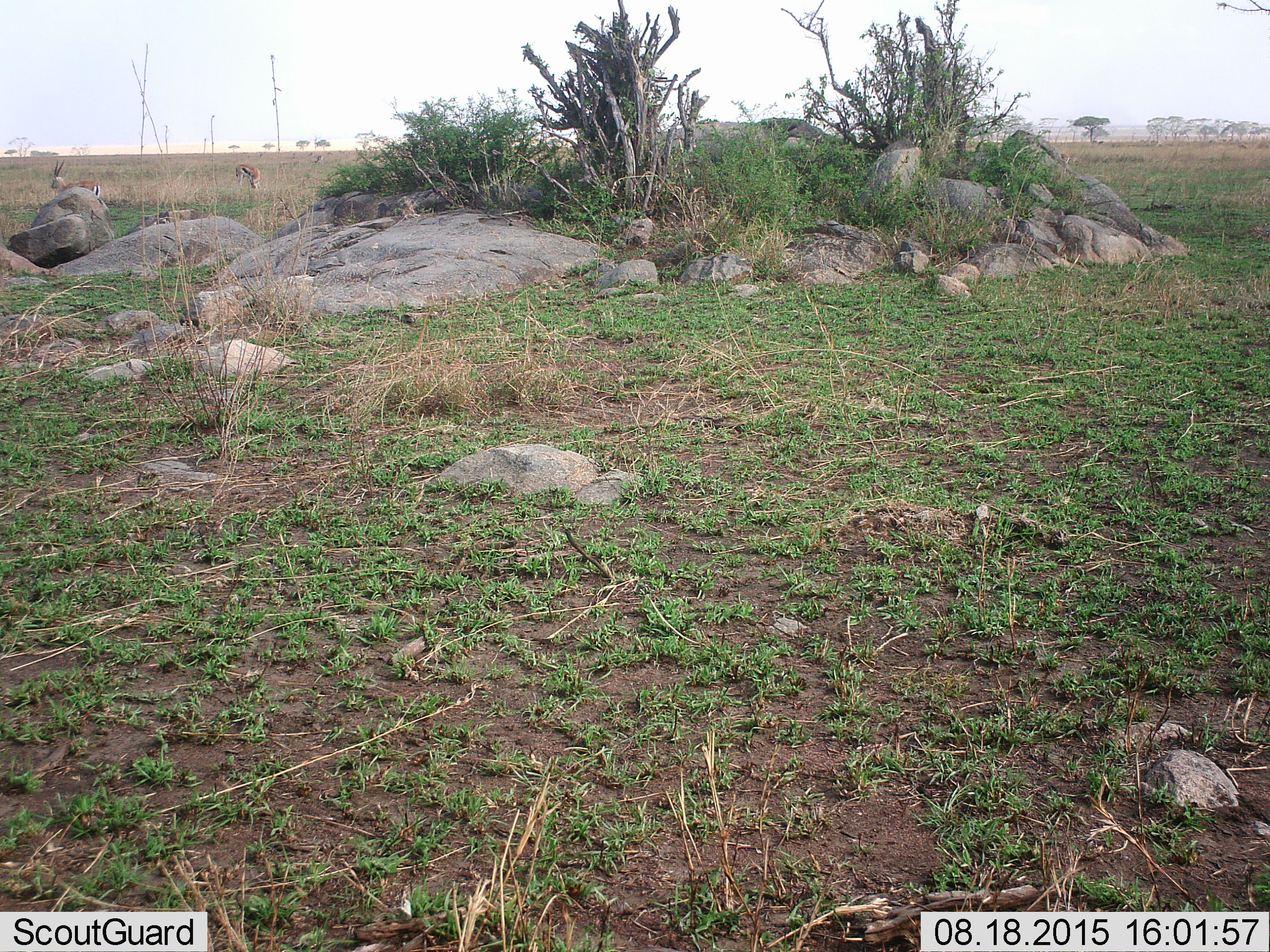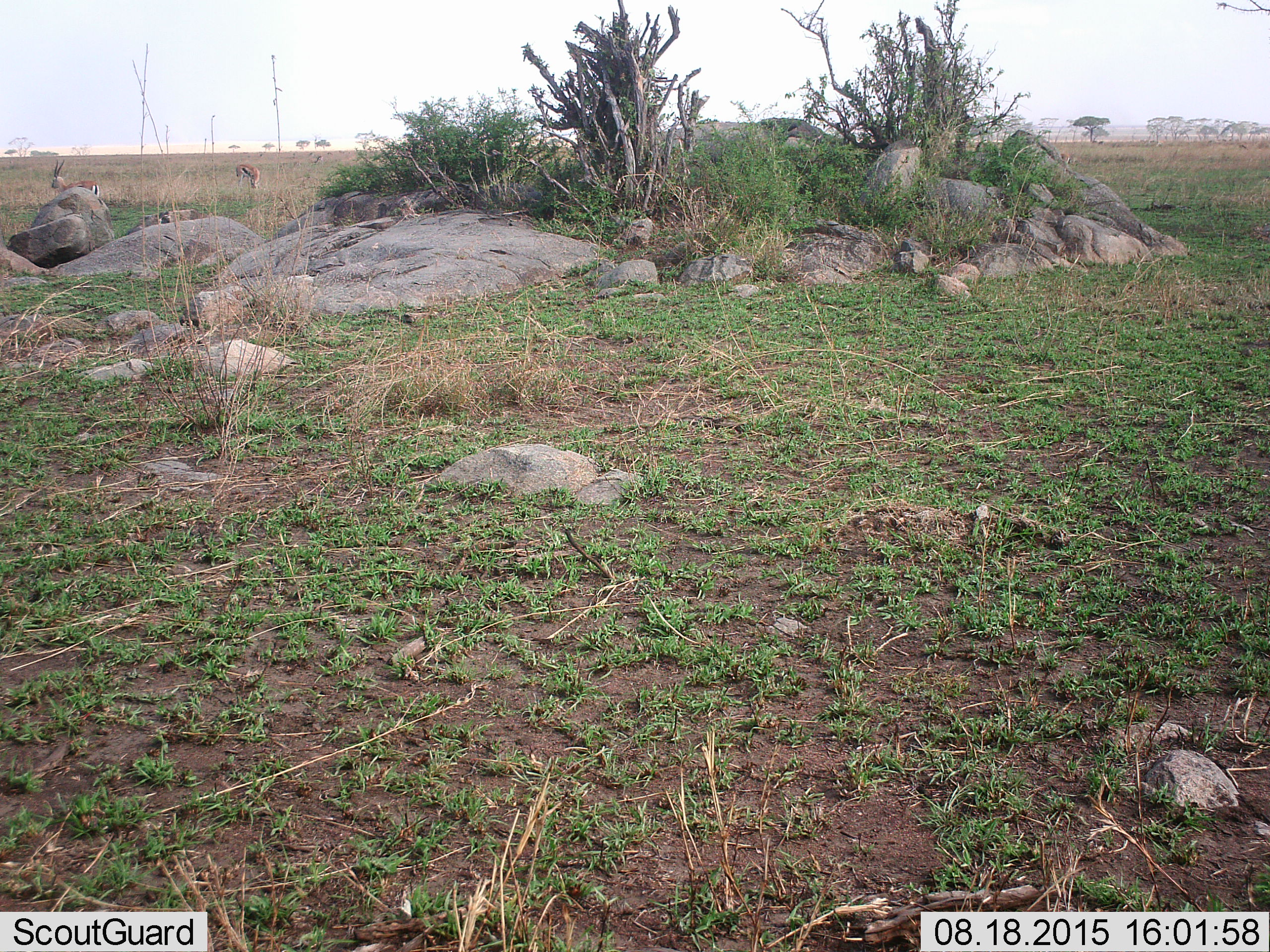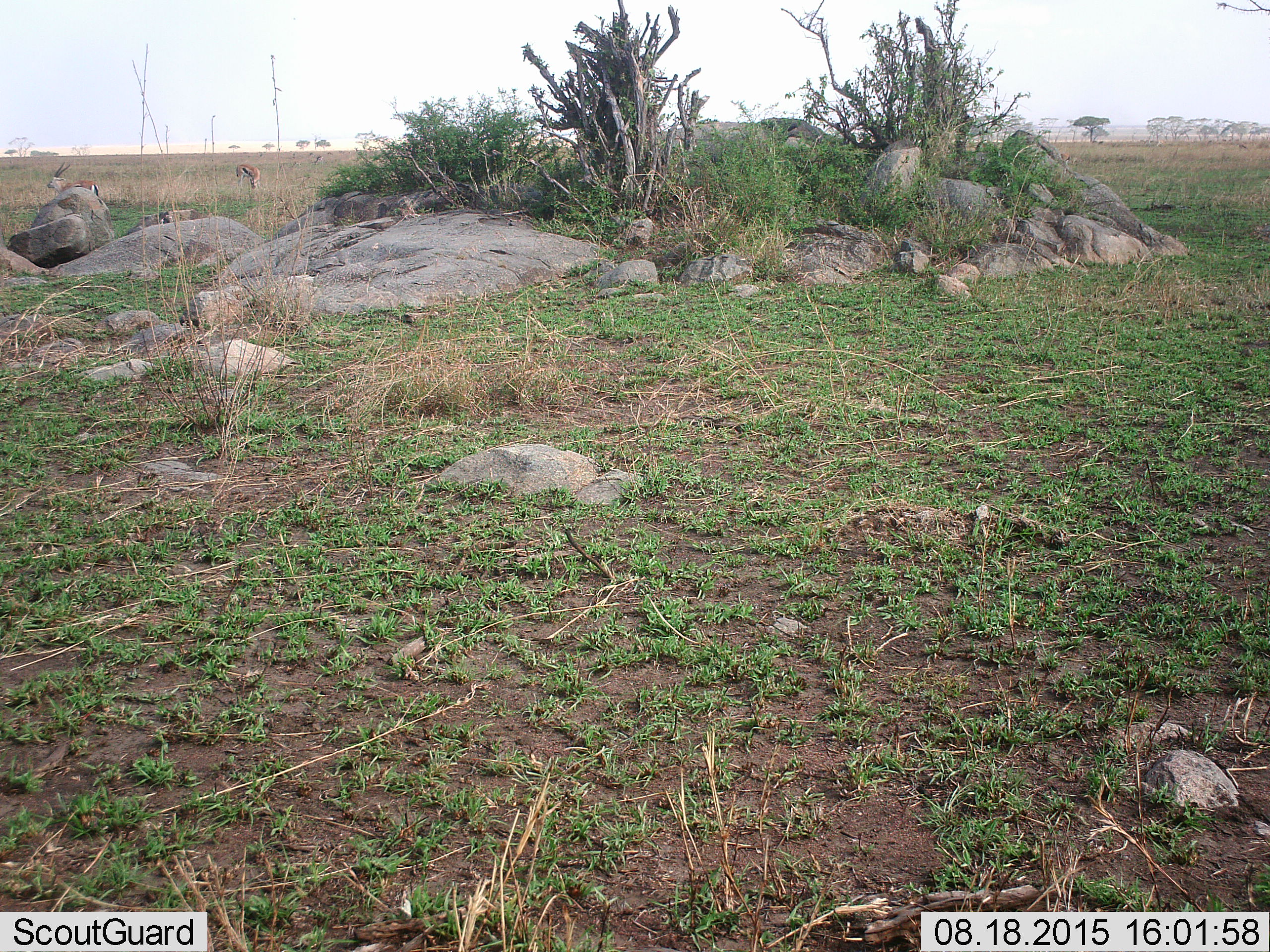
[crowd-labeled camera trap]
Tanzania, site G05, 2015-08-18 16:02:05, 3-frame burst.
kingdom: Animalia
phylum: Chordata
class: Mammalia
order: Artiodactyla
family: Bovidae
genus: Eudorcas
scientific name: Eudorcas thomsonii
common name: thomson's gazelle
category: gazellethomsons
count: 4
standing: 79%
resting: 0%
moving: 29%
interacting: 7%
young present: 14%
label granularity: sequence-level